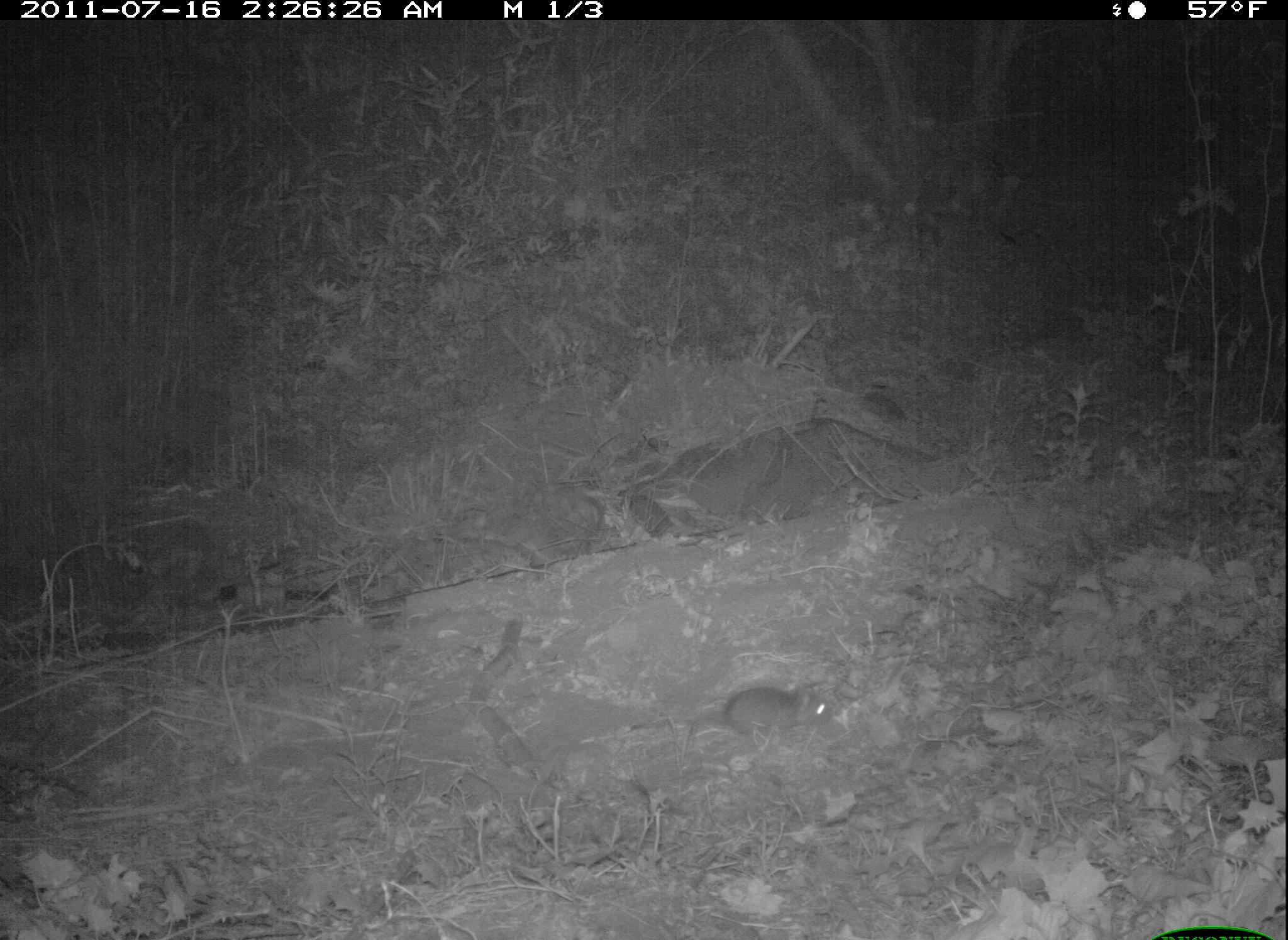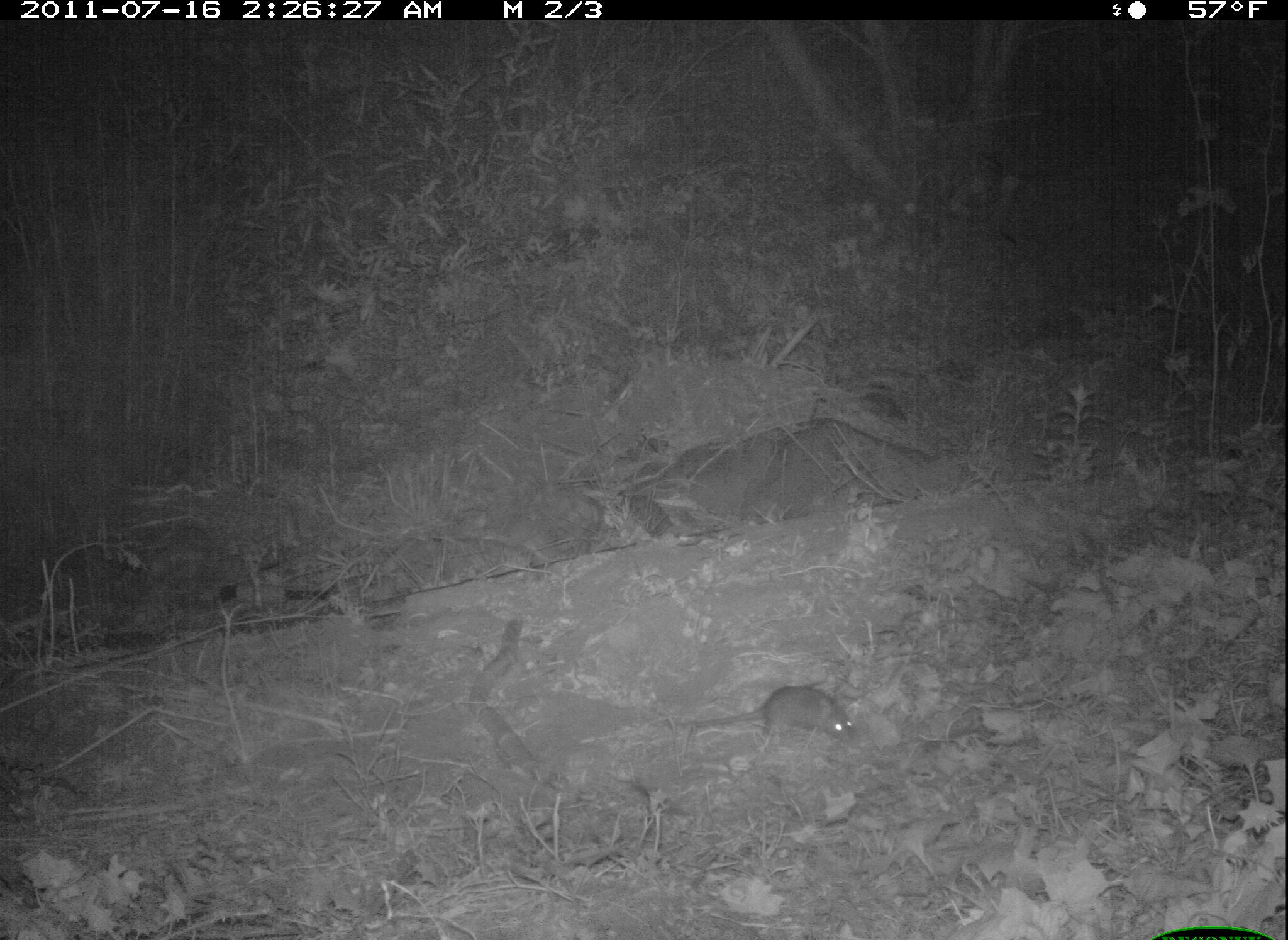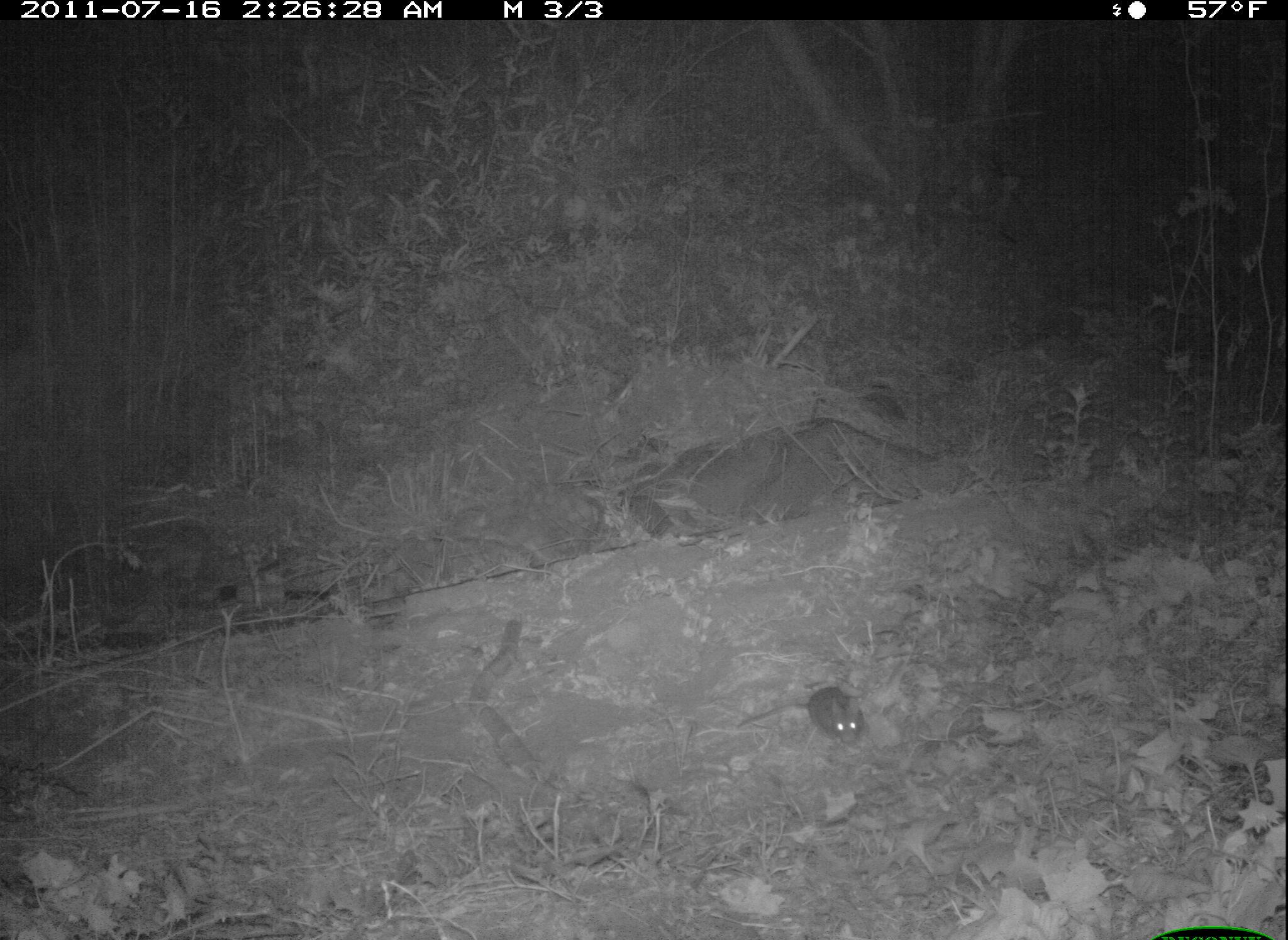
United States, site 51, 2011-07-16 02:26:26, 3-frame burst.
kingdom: Animalia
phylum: Chordata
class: Mammalia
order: Rodentia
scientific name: Rodentia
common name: rodent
Rodent (Rodentia).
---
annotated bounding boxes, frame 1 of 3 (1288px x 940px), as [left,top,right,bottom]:
rodent: [683,685,837,754]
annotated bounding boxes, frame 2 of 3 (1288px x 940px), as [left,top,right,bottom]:
rodent: [668,678,868,754]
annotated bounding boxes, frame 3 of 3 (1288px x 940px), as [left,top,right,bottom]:
rodent: [737,683,876,757]